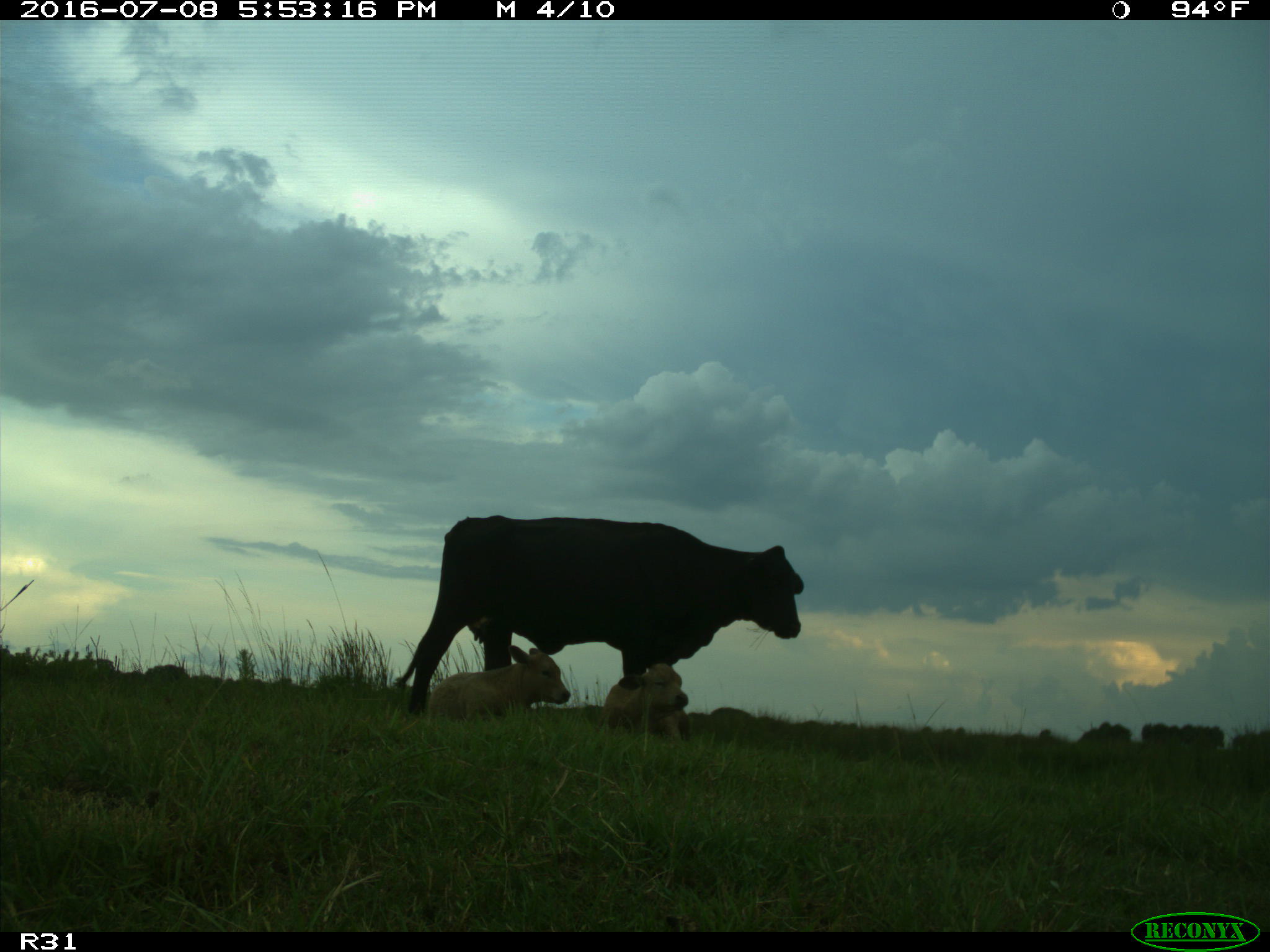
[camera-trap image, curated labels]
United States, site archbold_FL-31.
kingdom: Animalia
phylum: Chordata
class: Mammalia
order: Artiodactyla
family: Bovidae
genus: Bos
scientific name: Bos taurus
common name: domestic cow